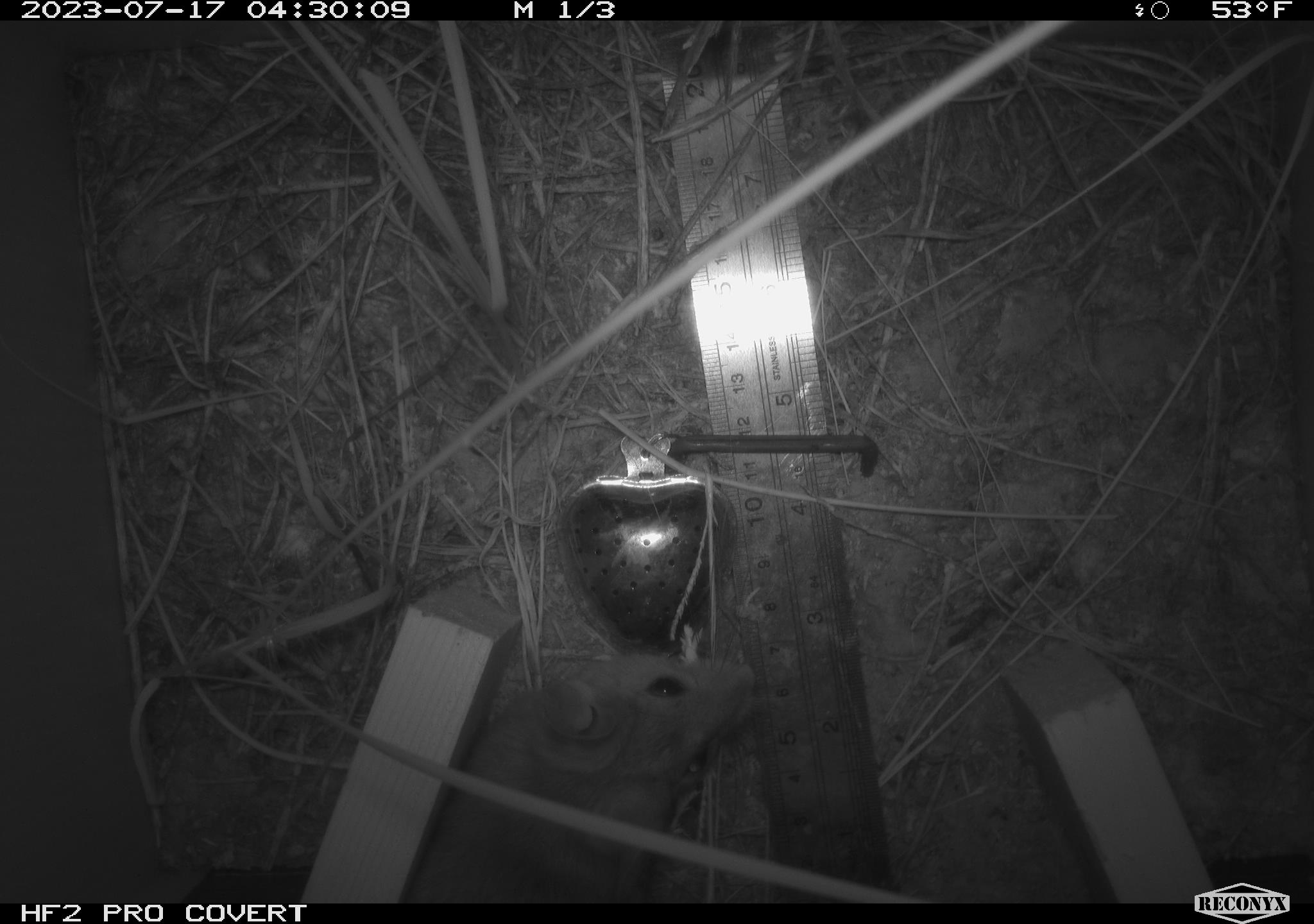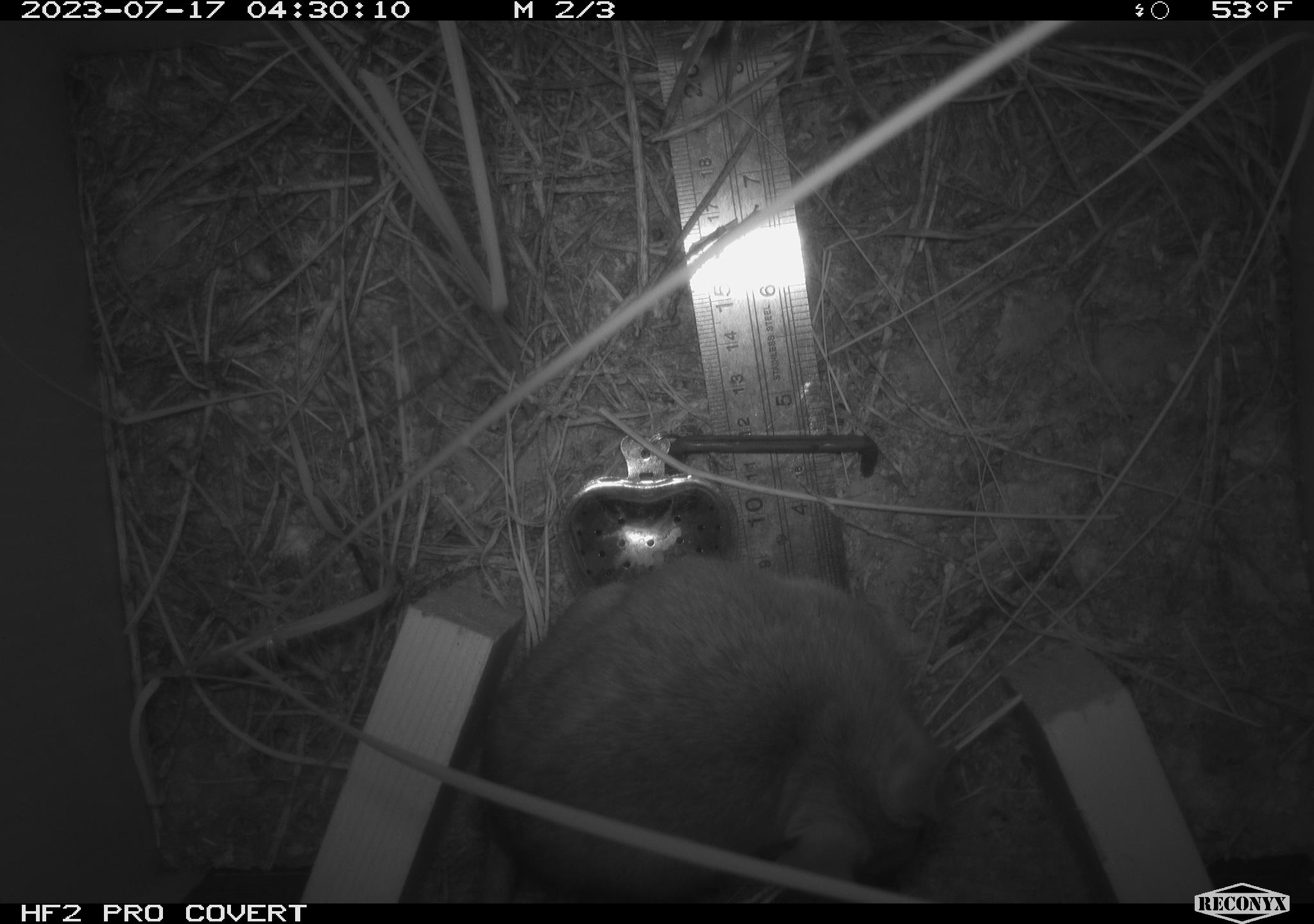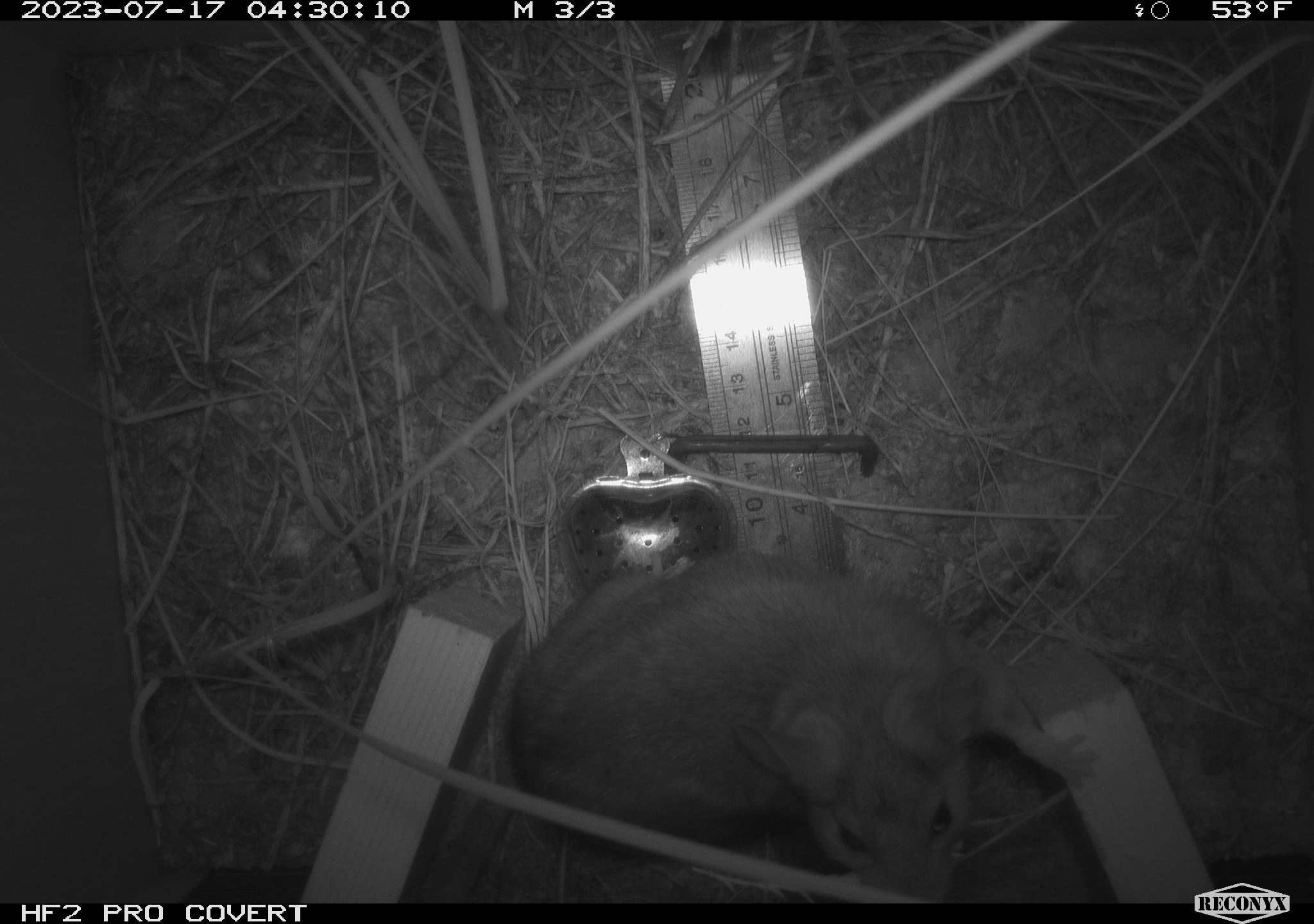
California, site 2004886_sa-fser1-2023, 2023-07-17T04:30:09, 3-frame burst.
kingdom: Animalia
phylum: Chordata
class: Mammalia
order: Rodentia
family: Cricetidae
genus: Neotoma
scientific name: Neotoma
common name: pack rat or woodrat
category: neotoma species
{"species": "neotoma species (pack rat or woodrat) (Neotoma)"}